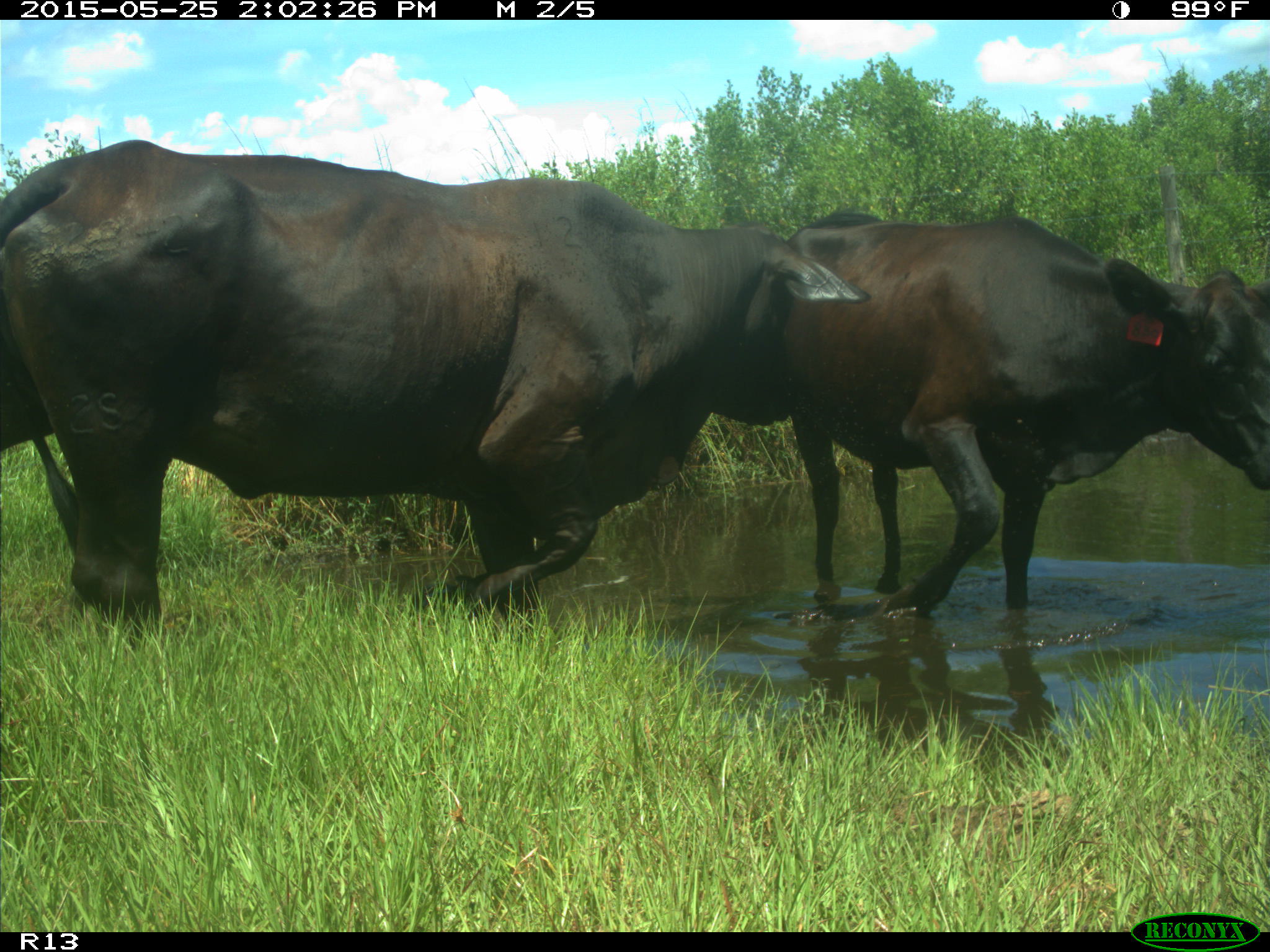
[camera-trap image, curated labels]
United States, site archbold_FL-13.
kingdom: Animalia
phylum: Chordata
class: Mammalia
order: Artiodactyla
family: Bovidae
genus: Bos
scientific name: Bos taurus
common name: domestic cow